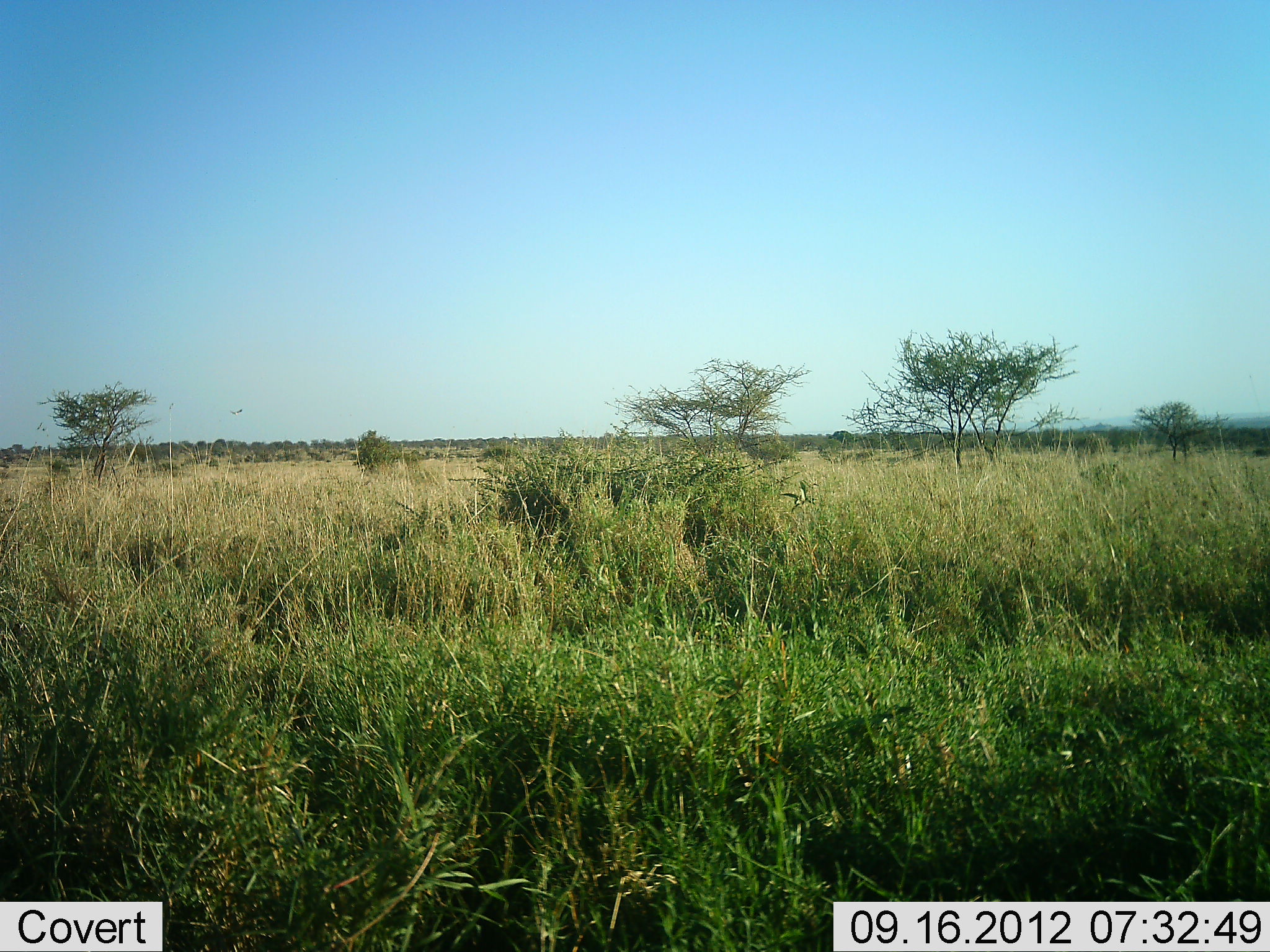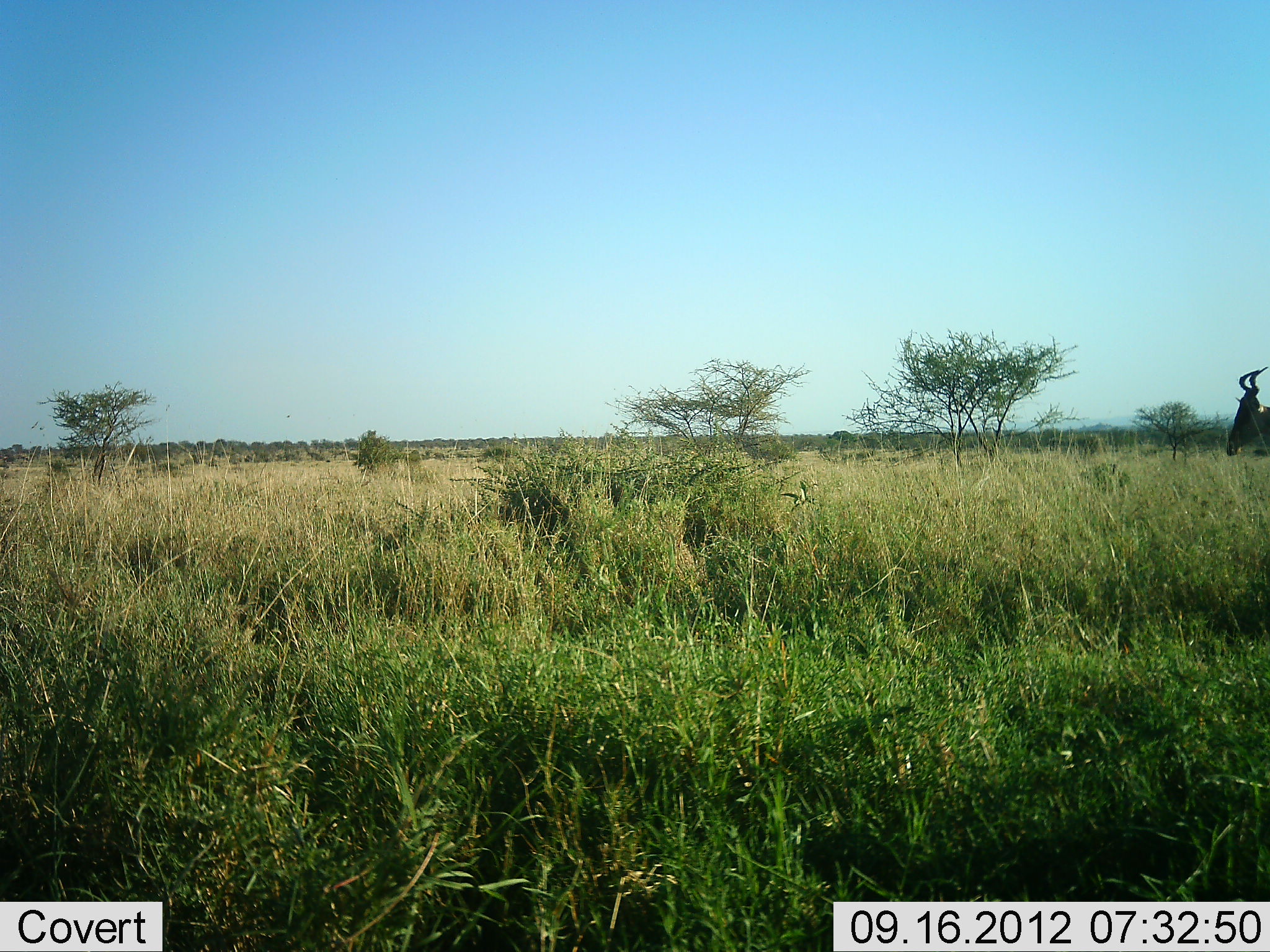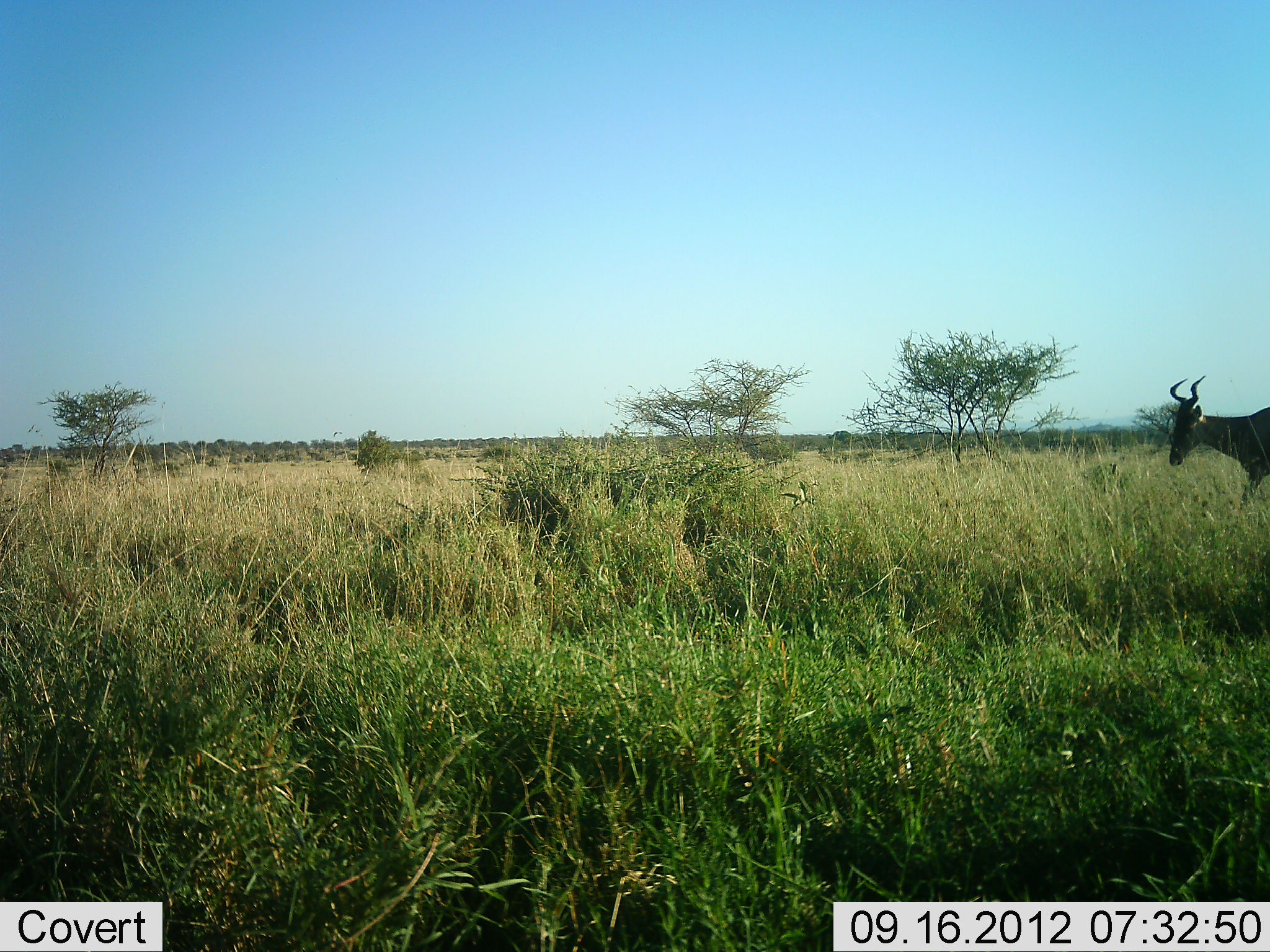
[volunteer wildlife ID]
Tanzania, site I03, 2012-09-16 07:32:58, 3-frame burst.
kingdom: Animalia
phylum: Chordata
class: Mammalia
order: Artiodactyla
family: Bovidae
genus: Alcelaphus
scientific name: Alcelaphus buselaphus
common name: hartebeest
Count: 1.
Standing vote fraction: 20%.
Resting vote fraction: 0%.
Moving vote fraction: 90%.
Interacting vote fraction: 0%.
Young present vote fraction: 0%.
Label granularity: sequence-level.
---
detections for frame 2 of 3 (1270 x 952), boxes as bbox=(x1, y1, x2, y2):
animal: bbox=(1226, 366, 1270, 456)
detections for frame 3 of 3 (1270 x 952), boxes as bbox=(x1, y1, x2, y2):
animal: bbox=(1168, 375, 1270, 512)